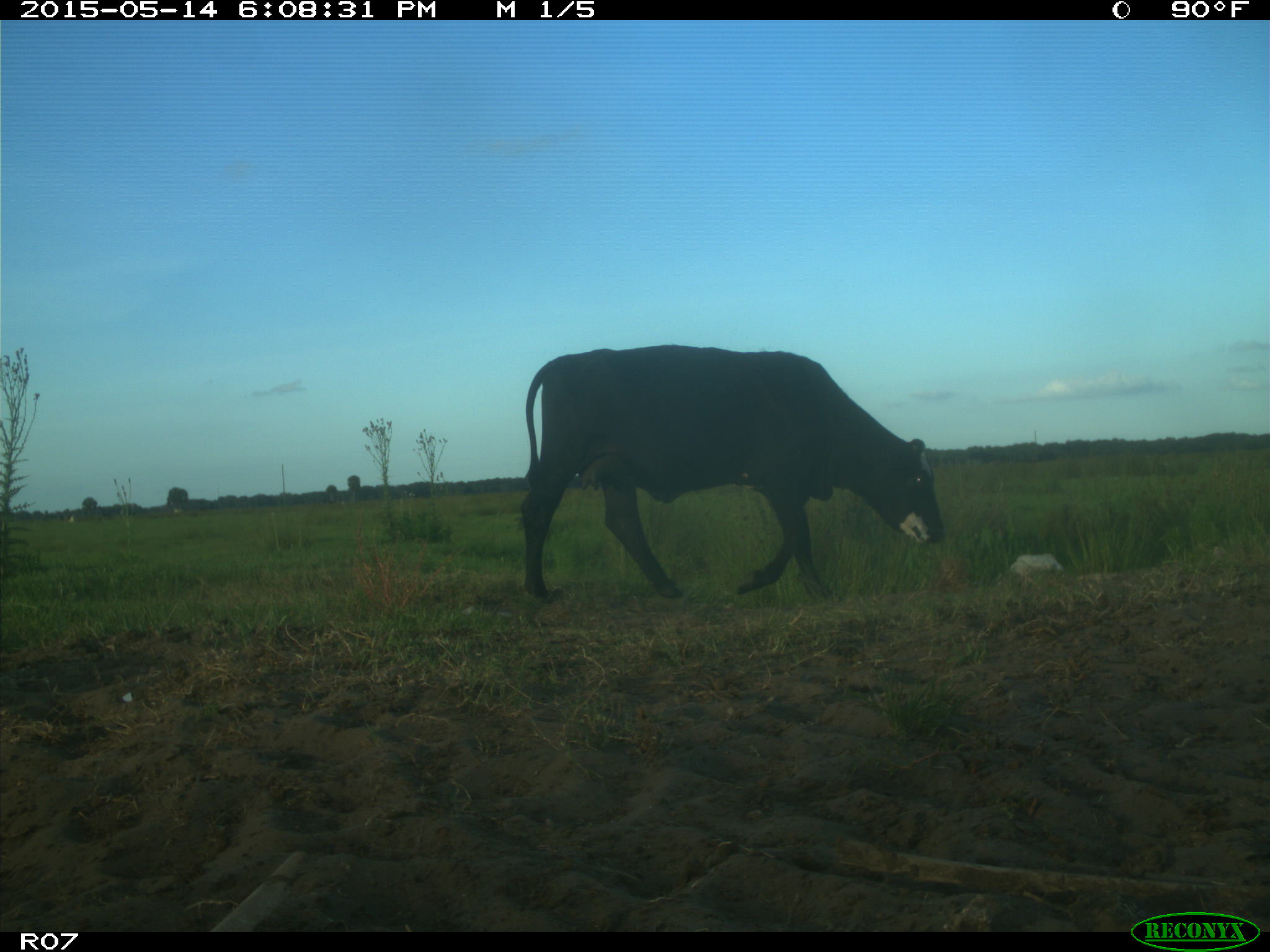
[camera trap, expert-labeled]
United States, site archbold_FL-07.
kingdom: Animalia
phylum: Chordata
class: Mammalia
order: Artiodactyla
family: Bovidae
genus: Bos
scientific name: Bos taurus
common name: domestic cow